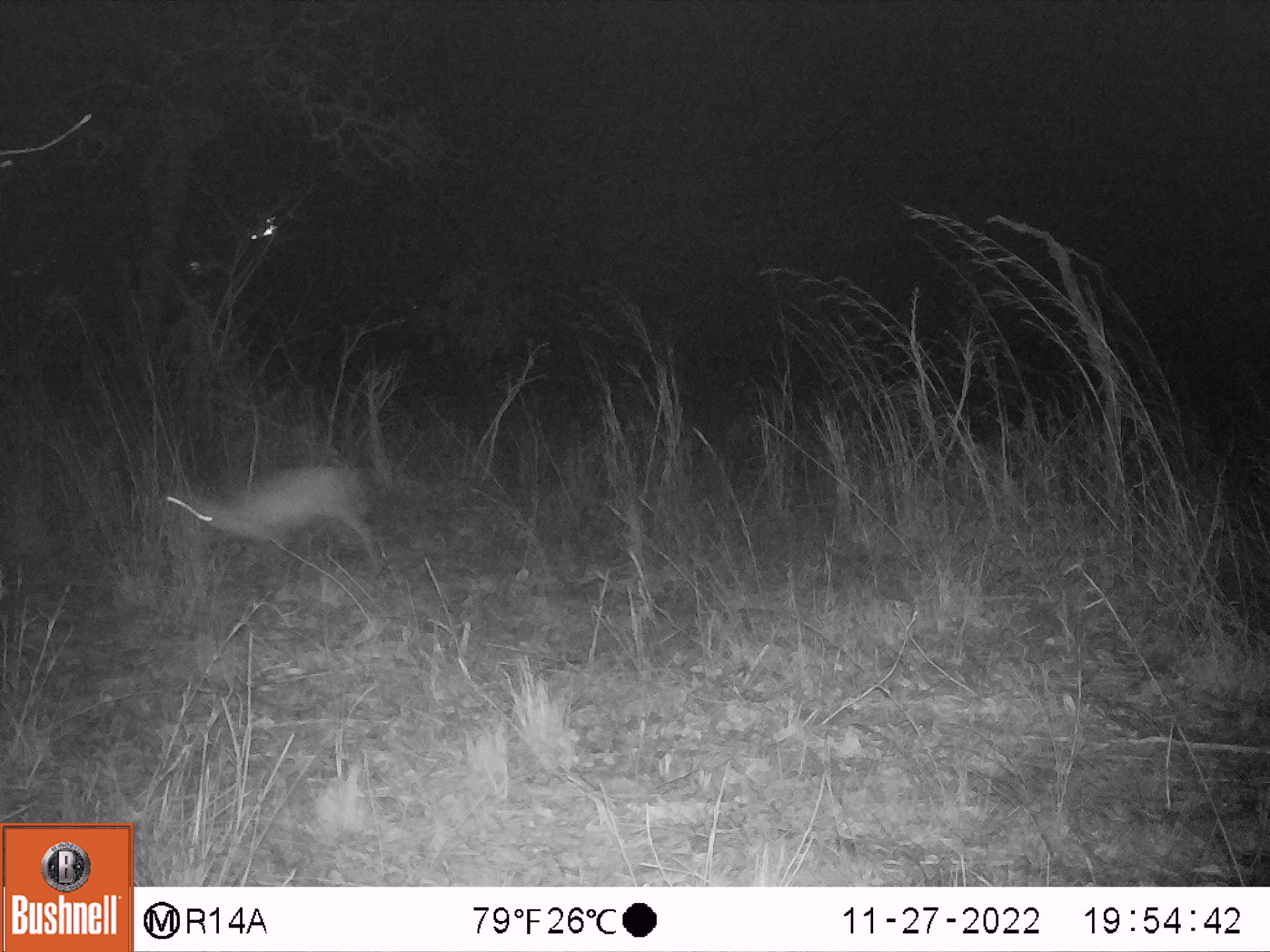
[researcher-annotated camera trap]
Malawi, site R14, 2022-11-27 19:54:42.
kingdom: Animalia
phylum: Chordata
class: Mammalia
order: Artiodactyla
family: Bovidae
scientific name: Antilopinae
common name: small antelope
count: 1